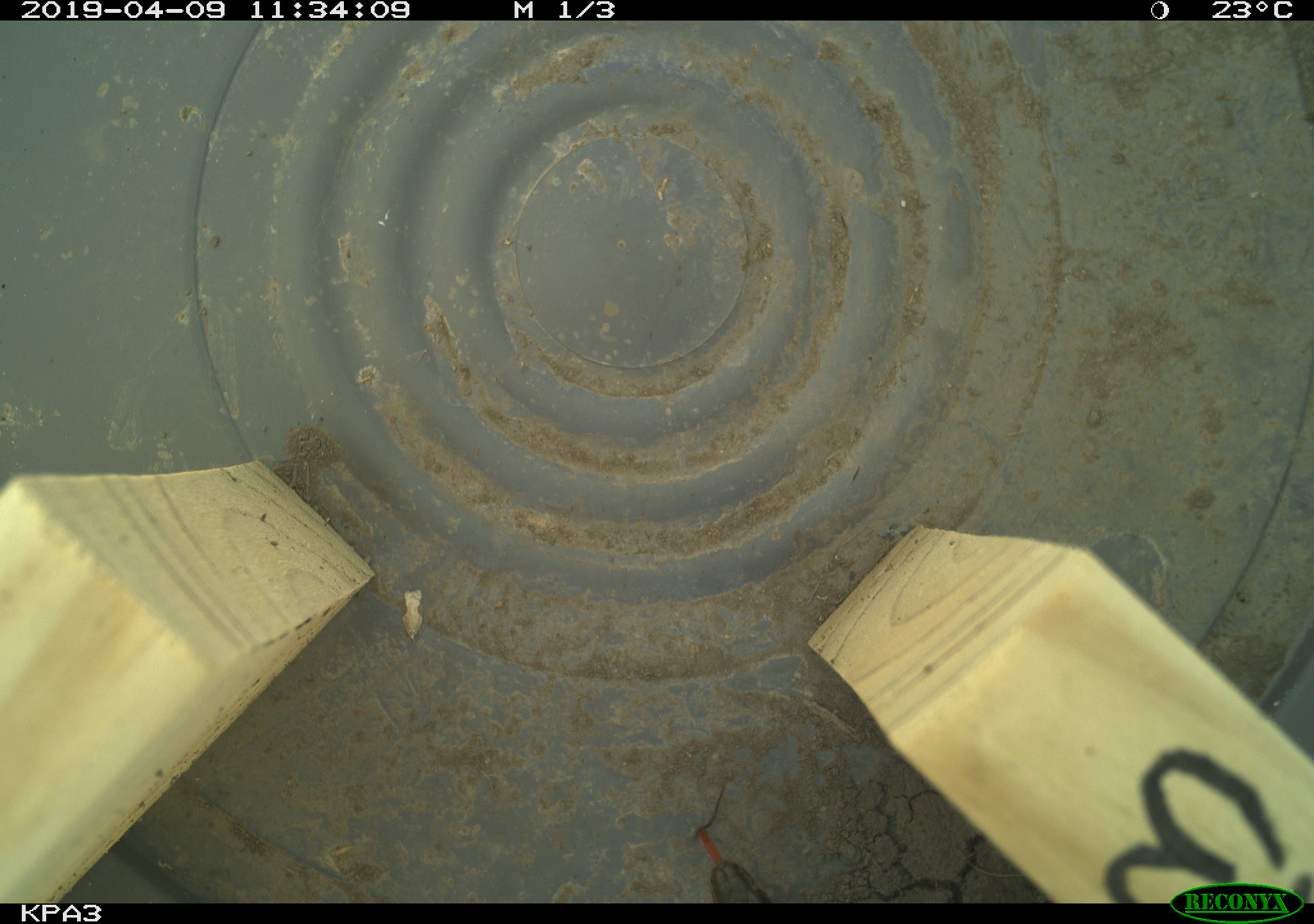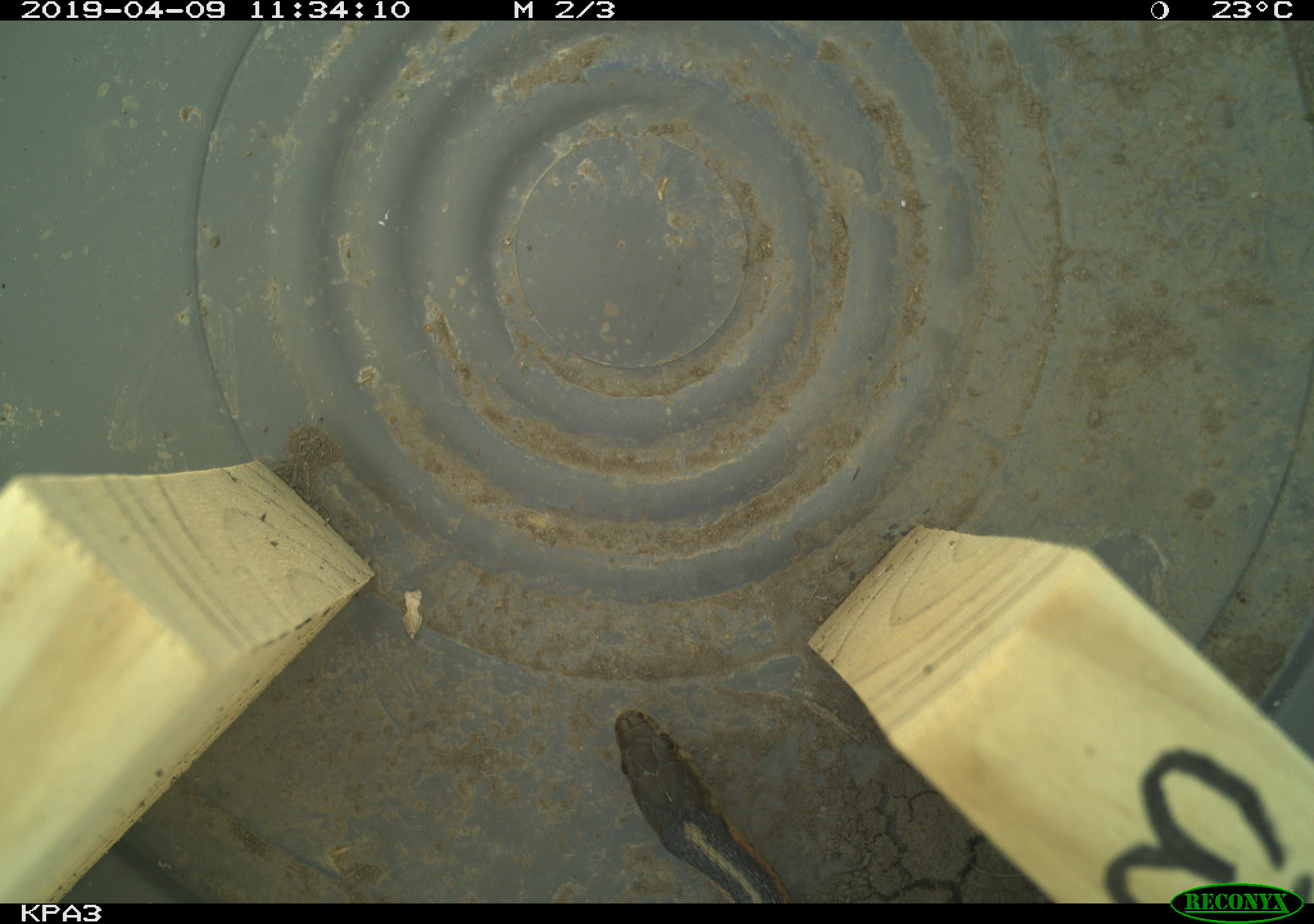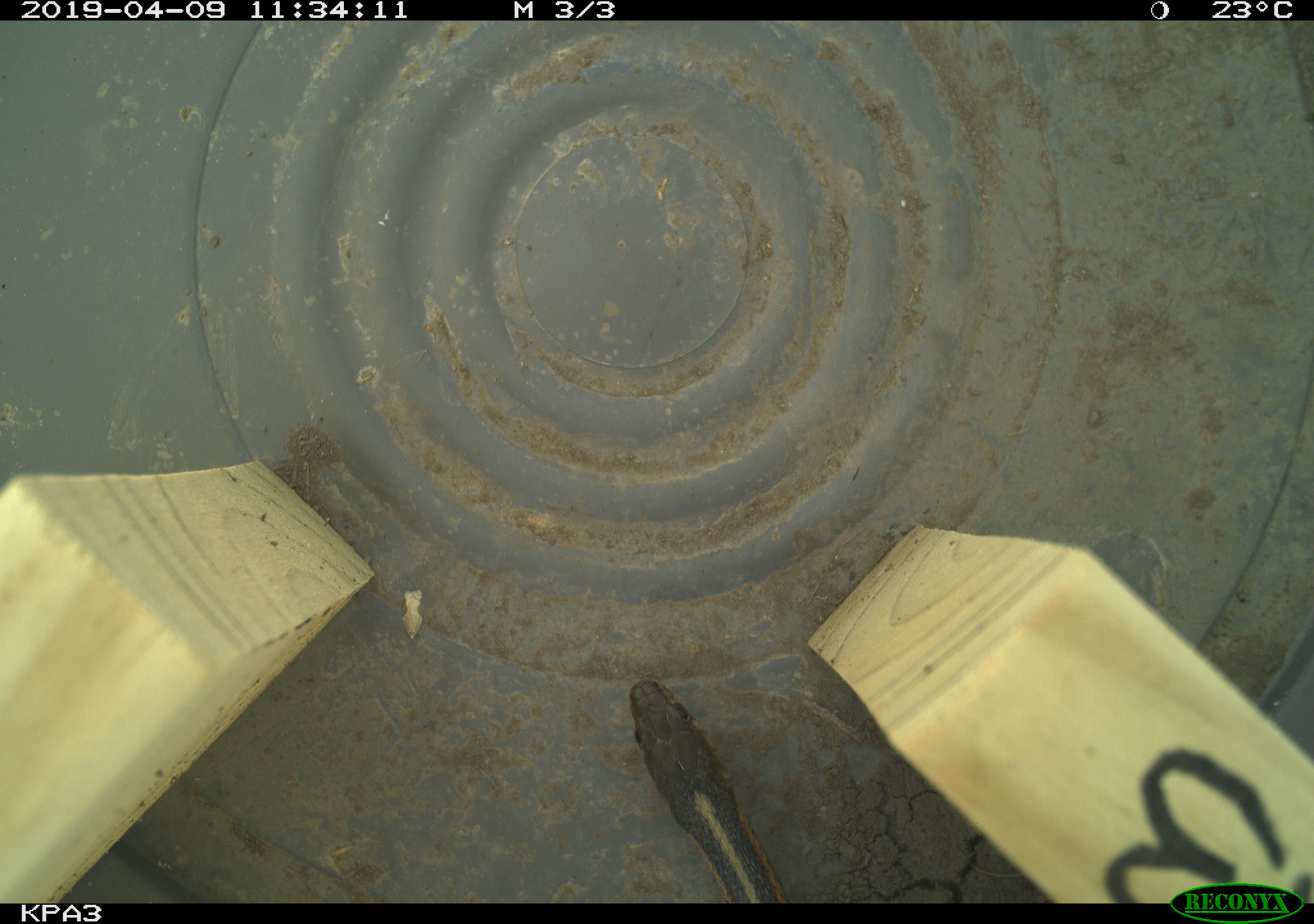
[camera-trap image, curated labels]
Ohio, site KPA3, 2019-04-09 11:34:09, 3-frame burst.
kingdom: Animalia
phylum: Chordata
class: Reptilia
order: Squamata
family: Colubridae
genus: Thamnophis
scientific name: Thamnophis sirtalis sirtalis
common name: eastern gartersnake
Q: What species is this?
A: Eastern gartersnake (Thamnophis sirtalis sirtalis).